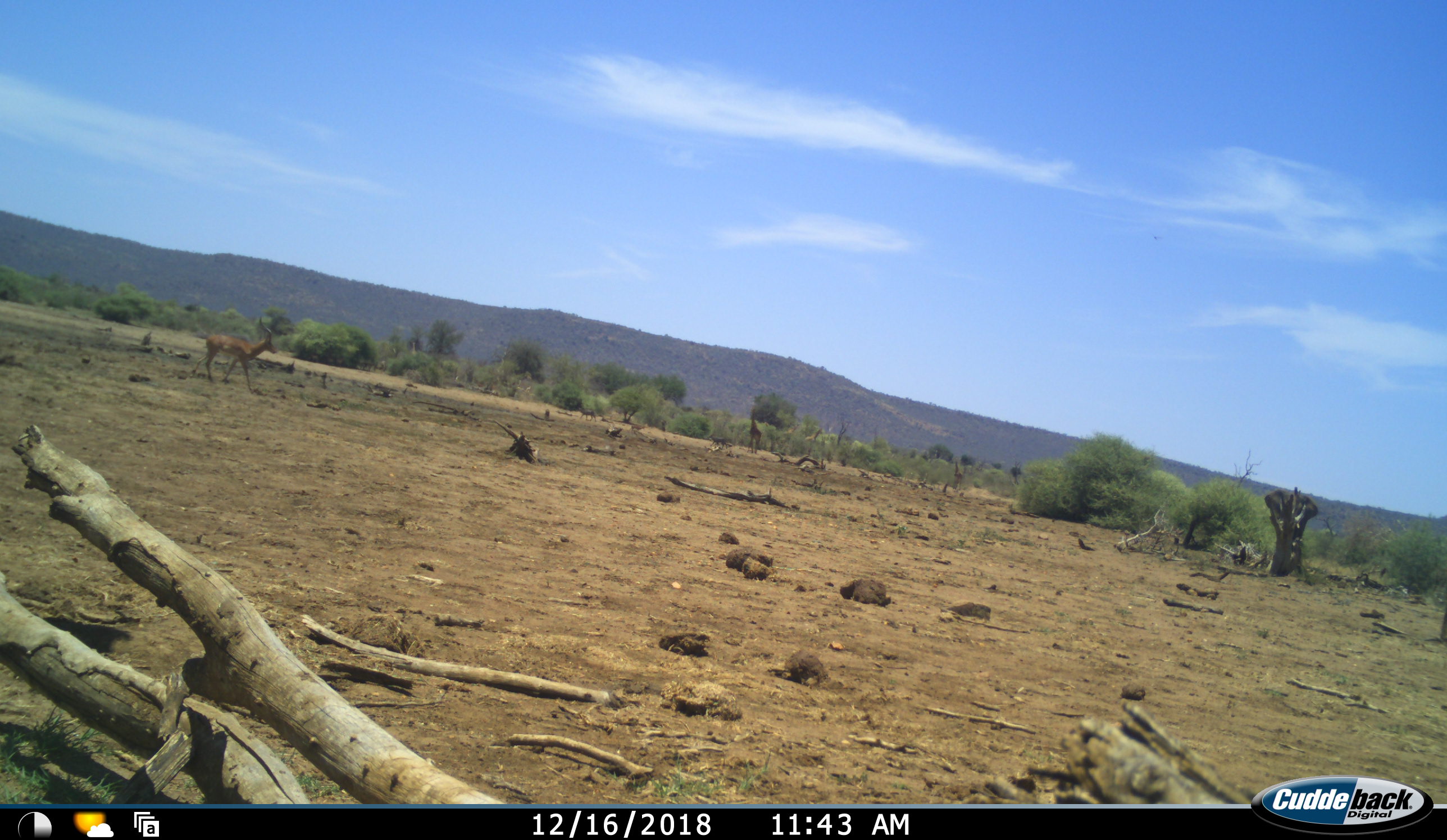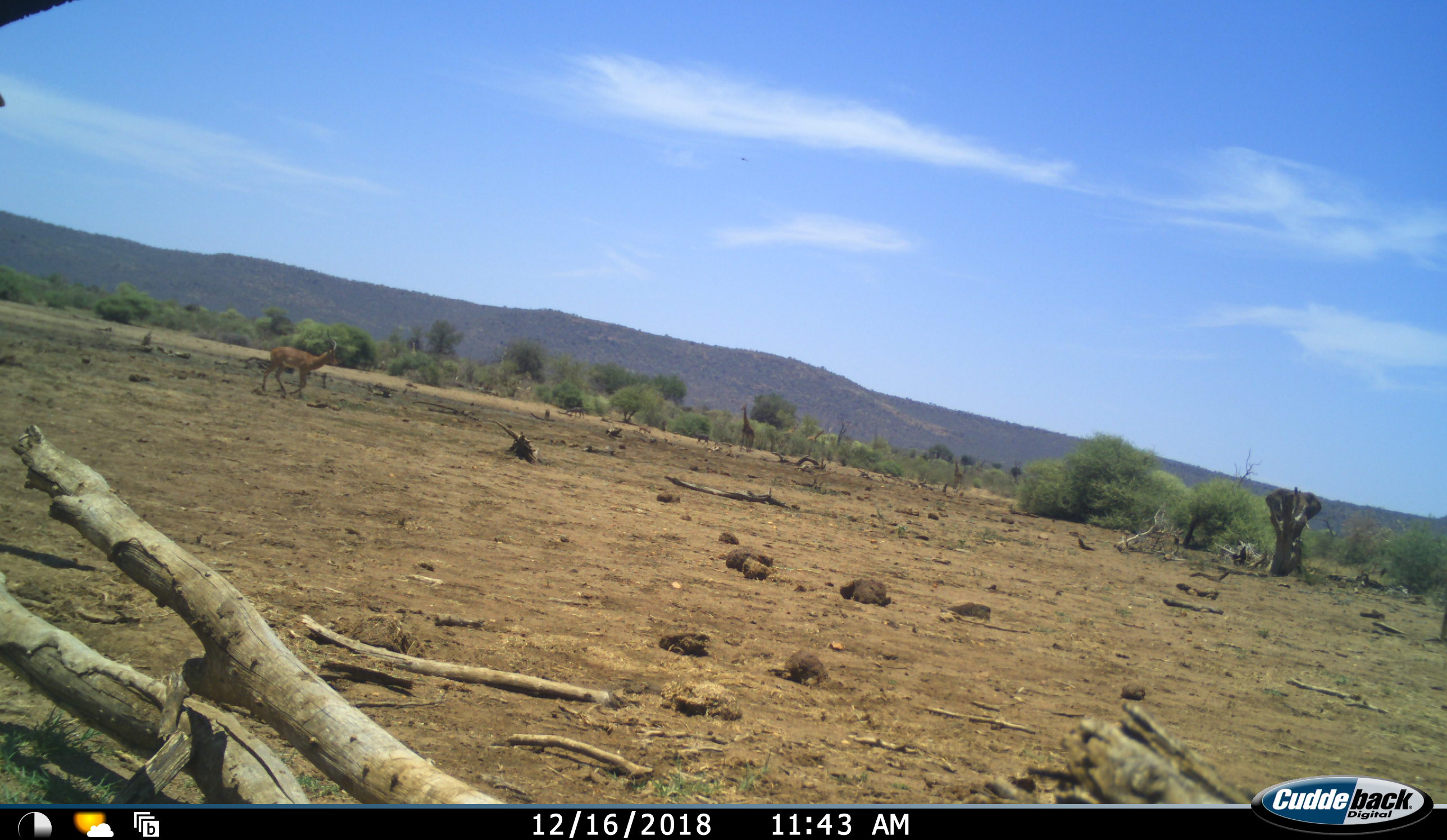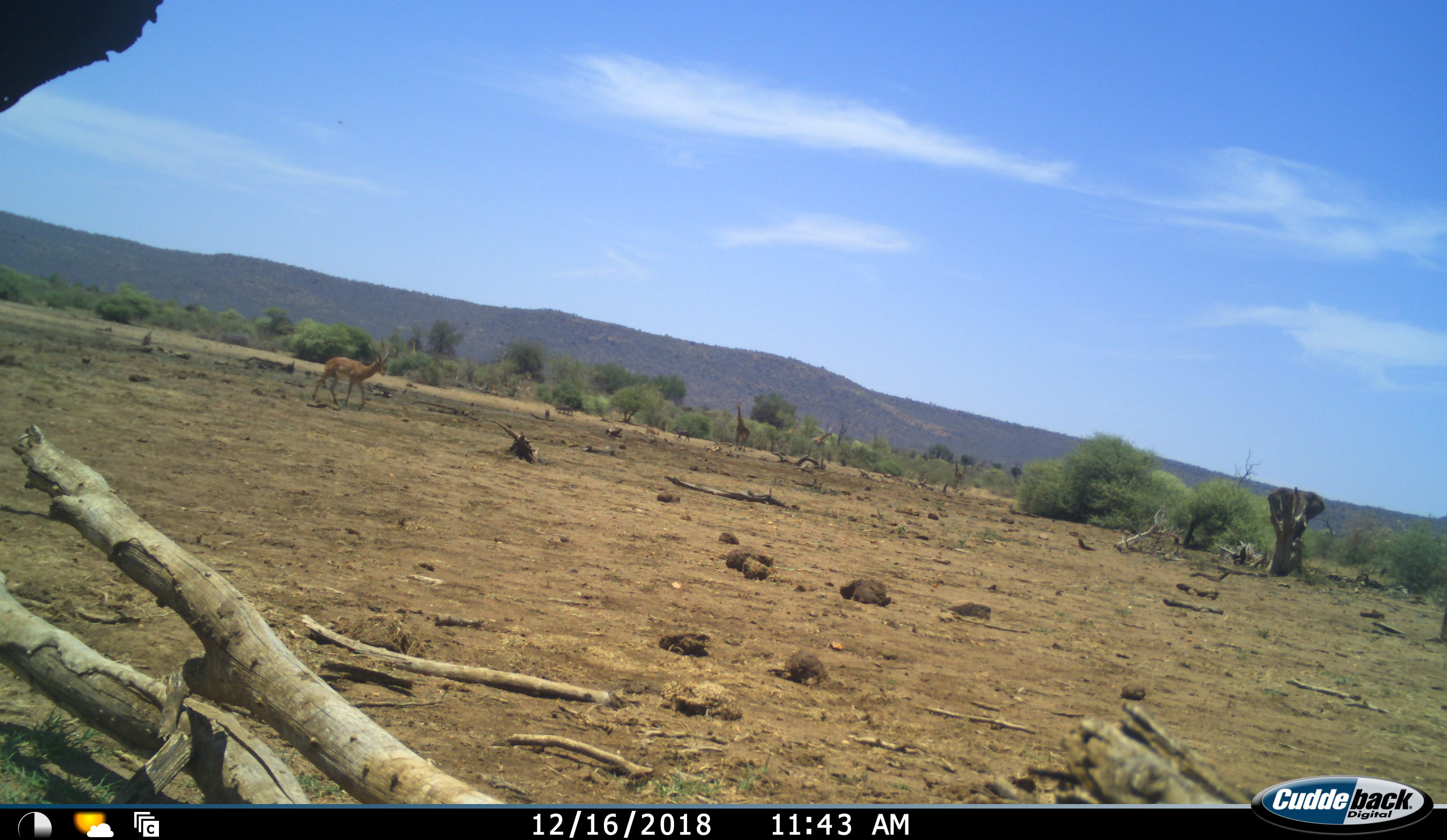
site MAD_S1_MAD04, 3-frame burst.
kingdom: Animalia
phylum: Chordata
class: Mammalia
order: Proboscidea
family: Elephantidae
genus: Loxodonta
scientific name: Loxodonta africana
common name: african bush elephant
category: elephant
Elephant (african bush elephant) (Loxodonta africana), count 2. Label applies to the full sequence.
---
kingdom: Animalia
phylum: Chordata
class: Mammalia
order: Artiodactyla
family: Giraffidae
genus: Giraffa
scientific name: Giraffa camelopardalis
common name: giraffe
Giraffe (Giraffa camelopardalis), count 2. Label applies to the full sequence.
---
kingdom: Animalia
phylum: Chordata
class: Mammalia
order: Artiodactyla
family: Bovidae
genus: Aepyceros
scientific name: Aepyceros melampus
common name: impala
Impala (Aepyceros melampus), count 1. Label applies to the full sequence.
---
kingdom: Animalia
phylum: Chordata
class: Mammalia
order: Artiodactyla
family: Suidae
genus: Phacochoerus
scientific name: Phacochoerus africanus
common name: warthog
Warthog (Phacochoerus africanus), count 5. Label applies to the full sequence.